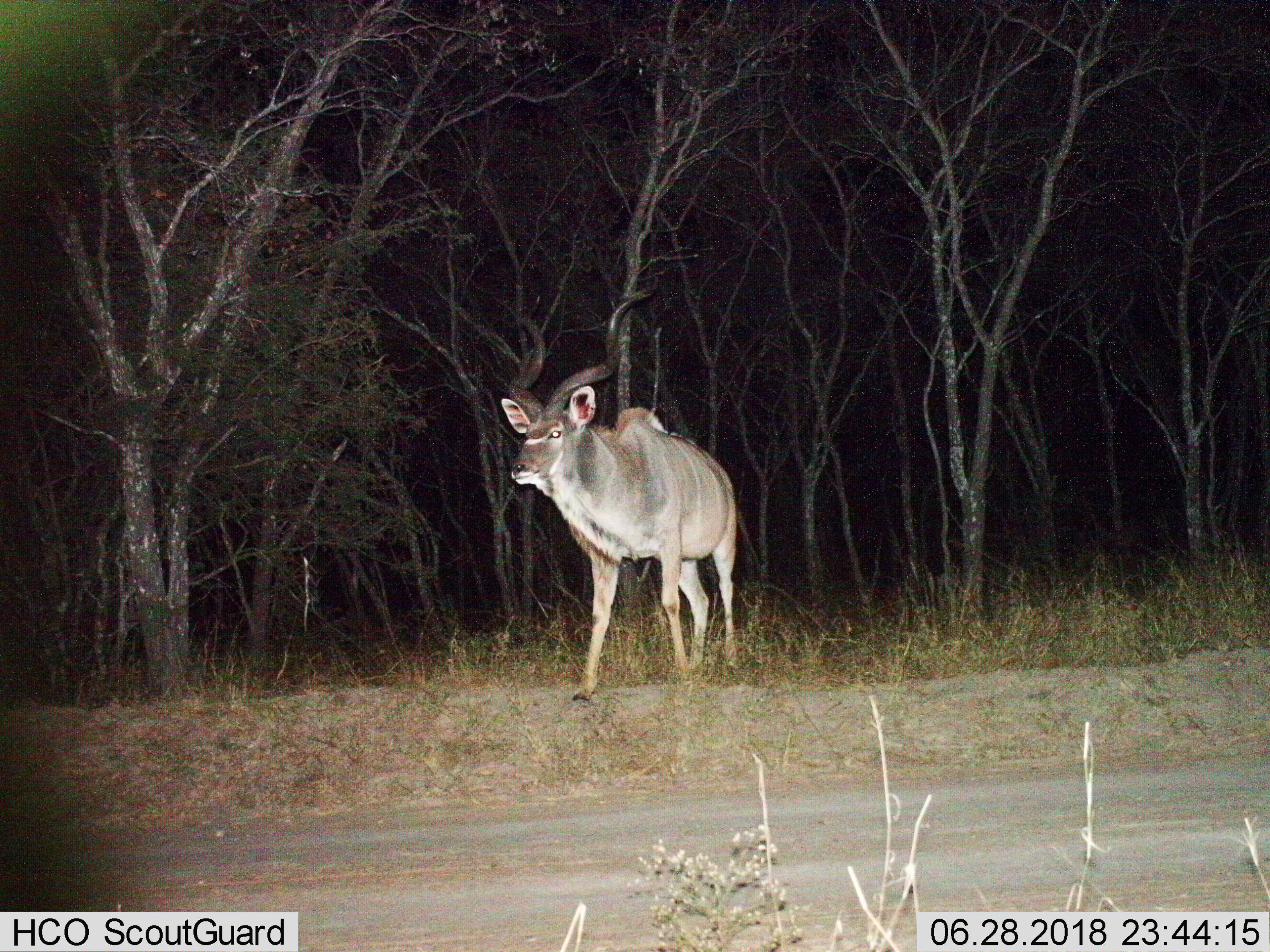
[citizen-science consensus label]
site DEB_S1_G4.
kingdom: Animalia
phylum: Chordata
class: Mammalia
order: Artiodactyla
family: Bovidae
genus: Tragelaphus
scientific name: Tragelaphus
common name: kudu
Kudu (Tragelaphus), count 1. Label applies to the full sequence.